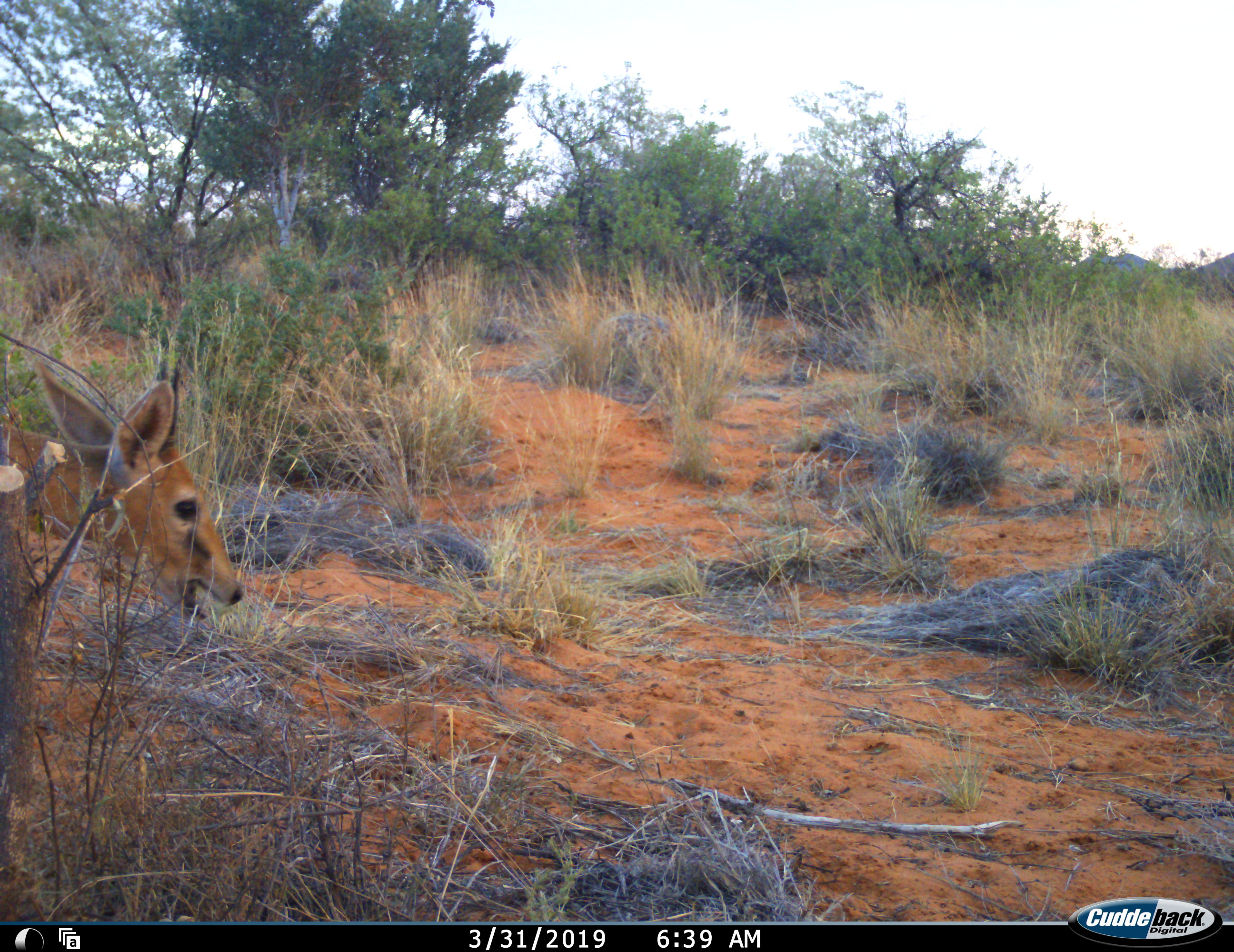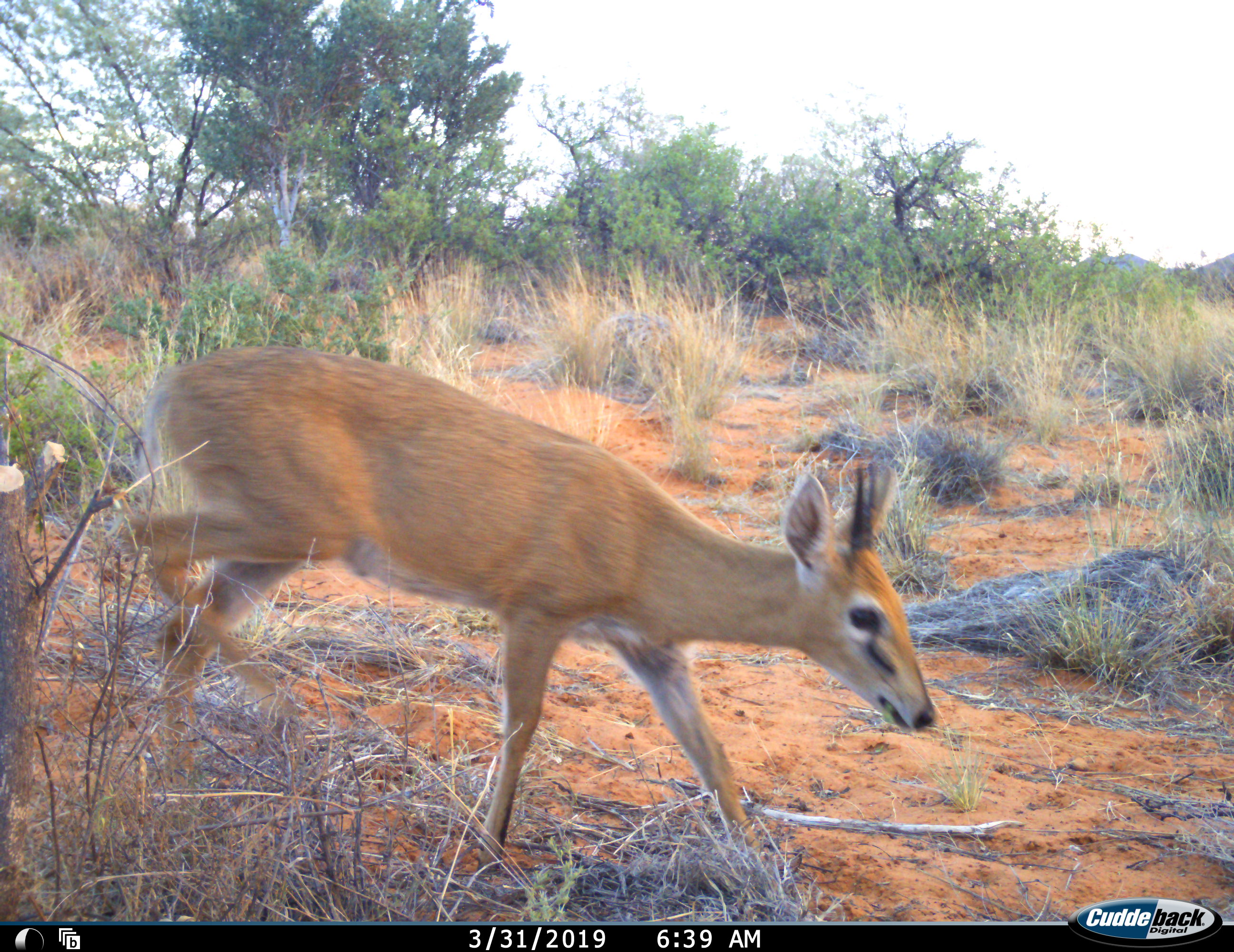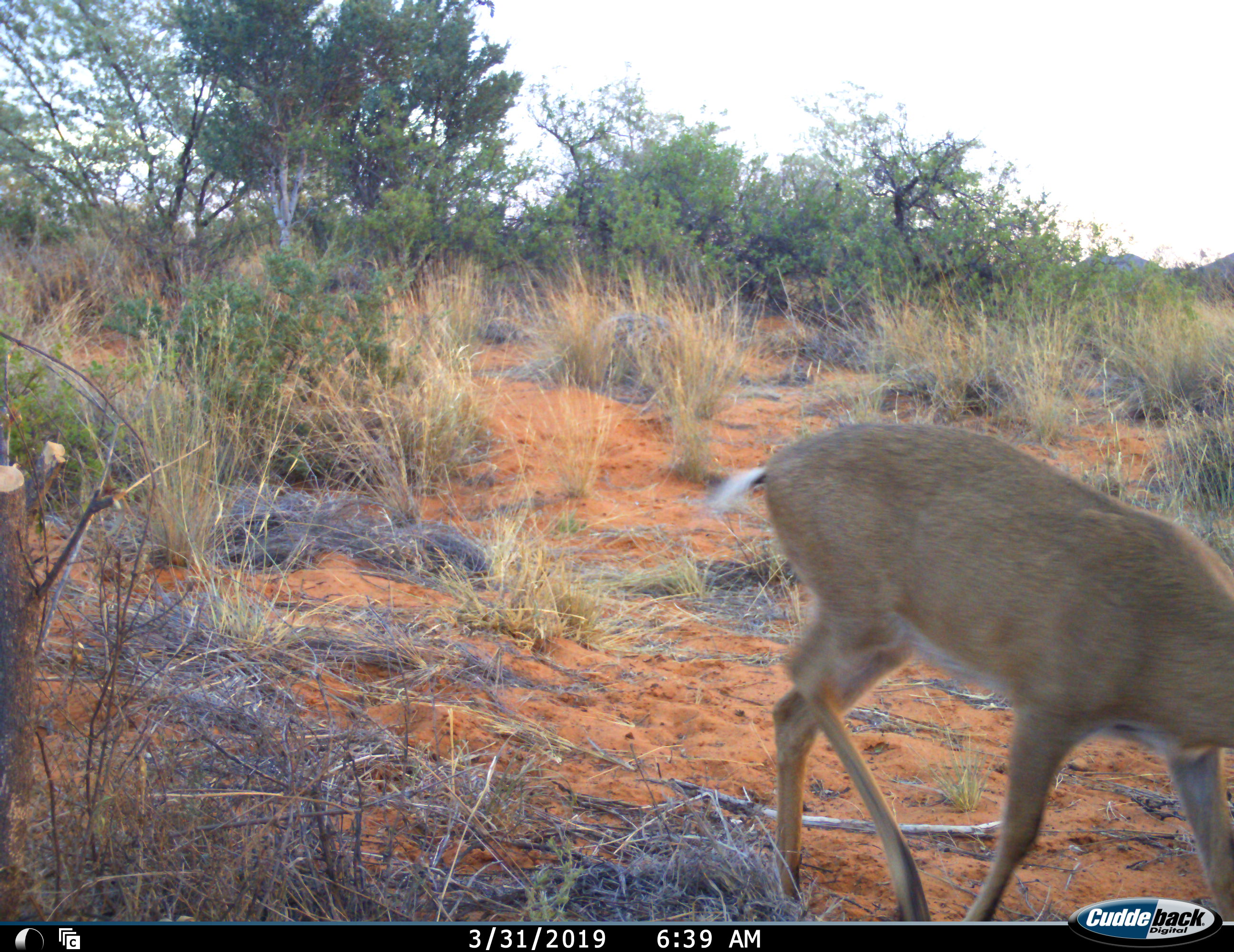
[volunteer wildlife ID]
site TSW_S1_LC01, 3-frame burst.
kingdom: Animalia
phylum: Chordata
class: Mammalia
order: Artiodactyla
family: Bovidae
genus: Sylvicapra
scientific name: Sylvicapra grimmia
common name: common duiker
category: duikercommongrey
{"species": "duikercommongrey (common duiker) (Sylvicapra grimmia)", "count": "1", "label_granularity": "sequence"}